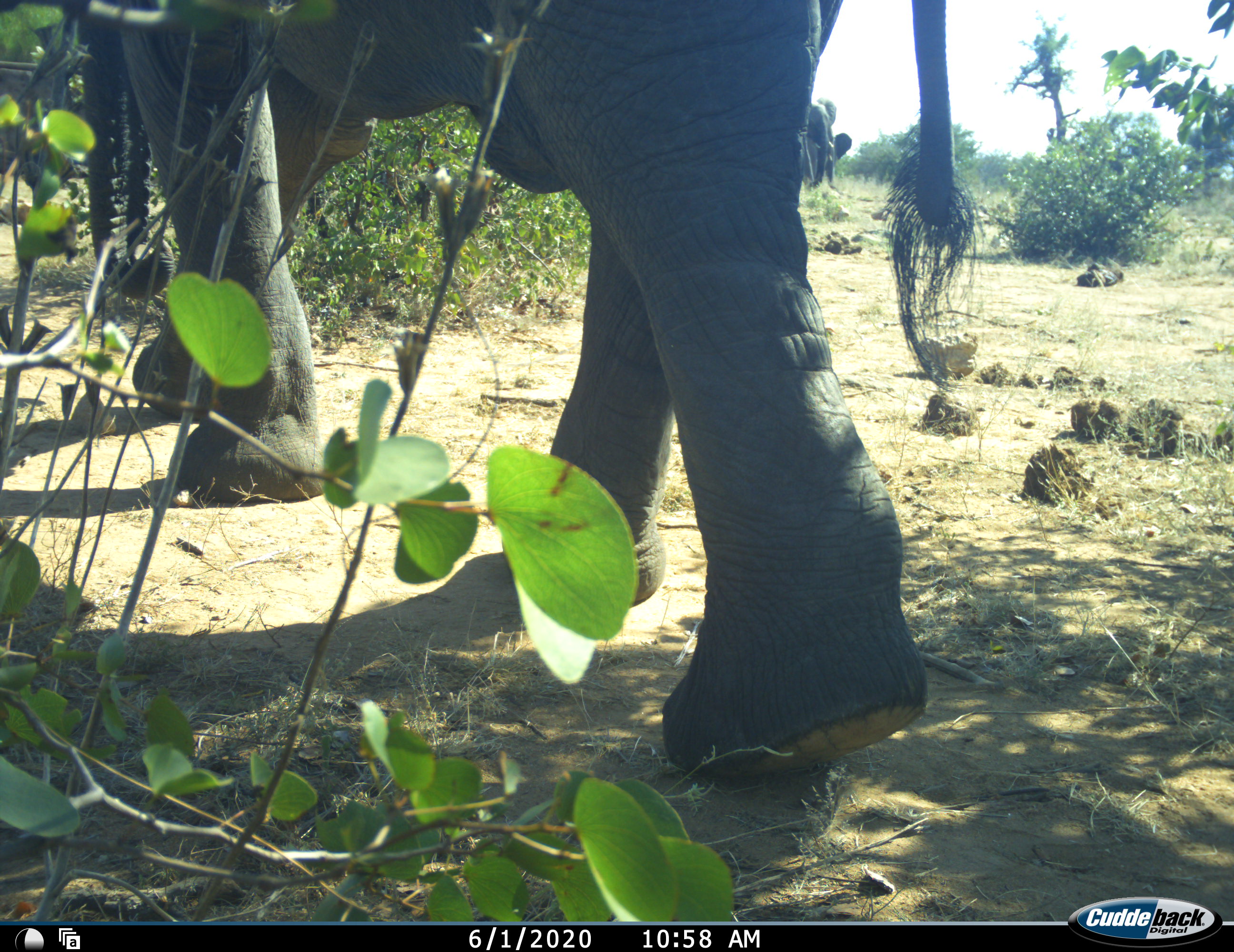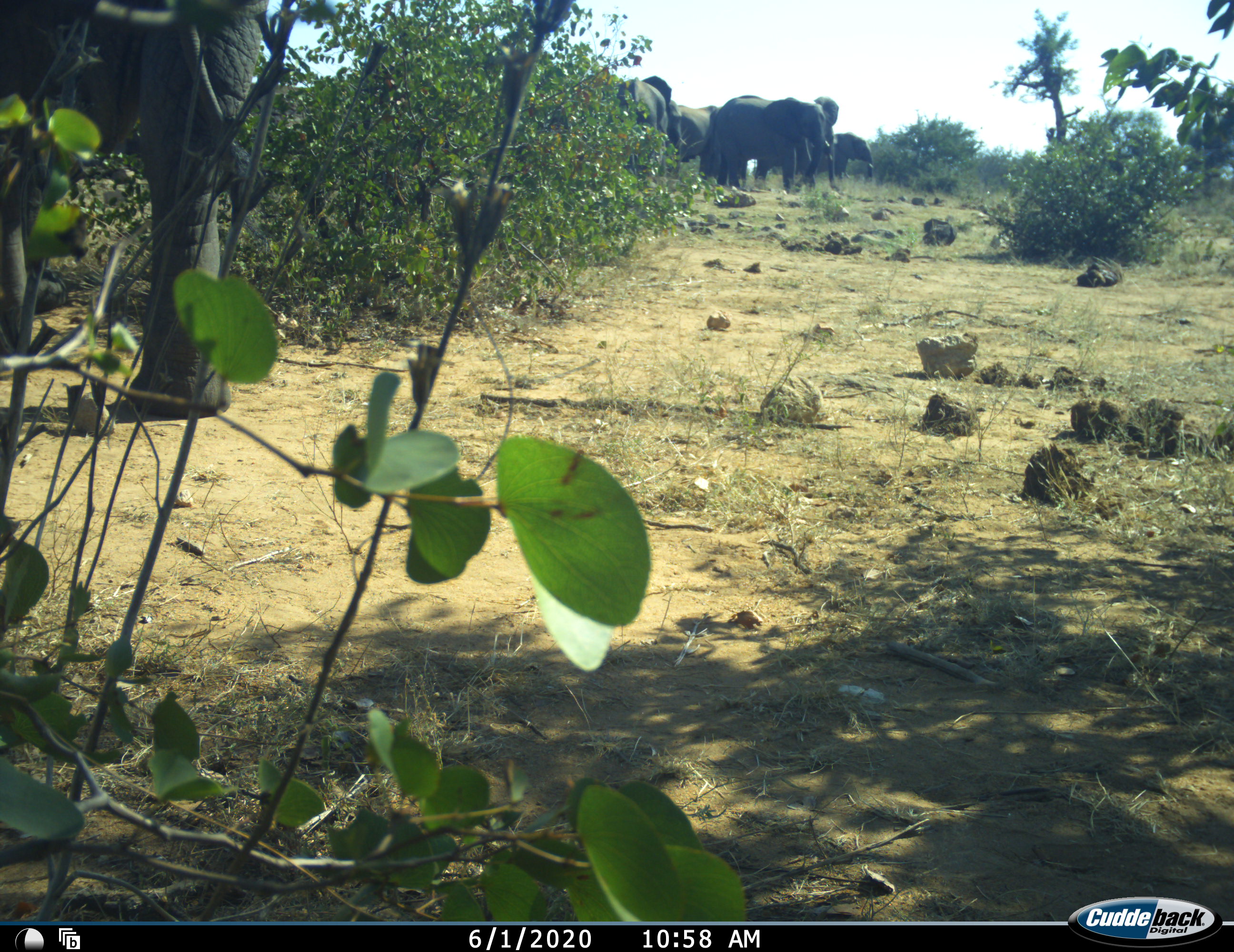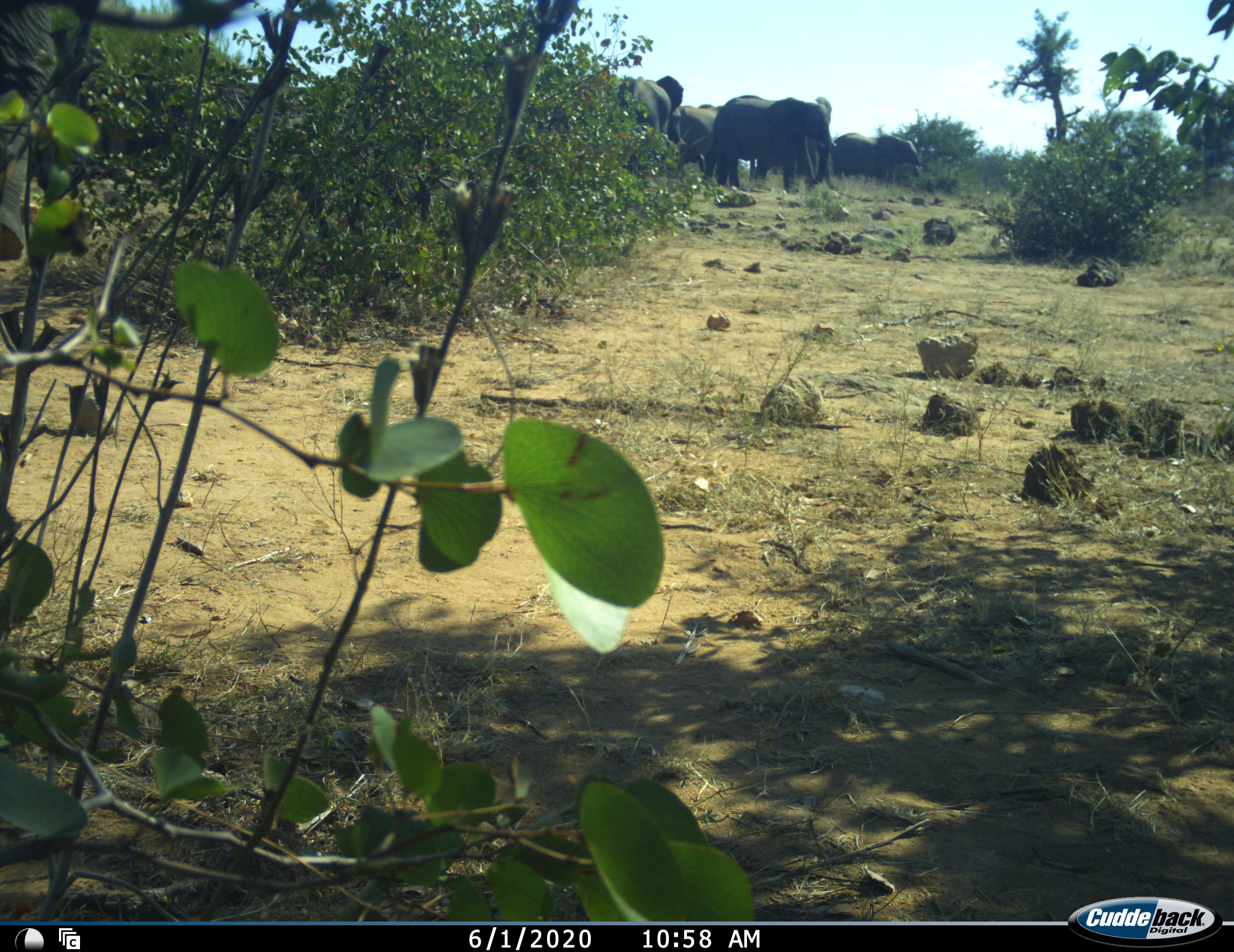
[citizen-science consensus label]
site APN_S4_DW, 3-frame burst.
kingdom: Animalia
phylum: Chordata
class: Mammalia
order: Proboscidea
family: Elephantidae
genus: Loxodonta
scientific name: Loxodonta africana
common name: african bush elephant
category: elephant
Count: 6.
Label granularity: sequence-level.